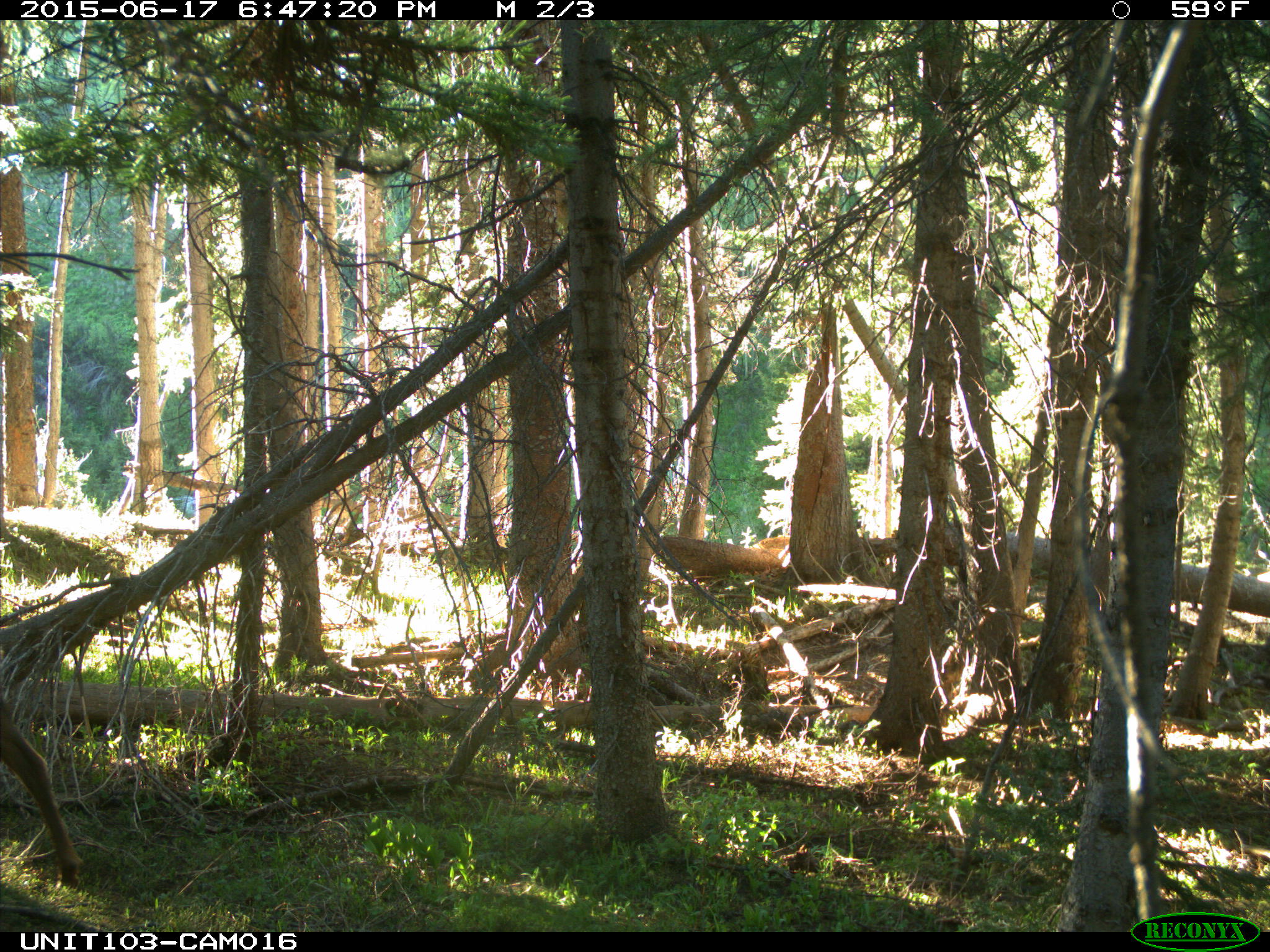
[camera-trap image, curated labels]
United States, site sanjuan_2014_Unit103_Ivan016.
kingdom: Animalia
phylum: Chordata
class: Mammalia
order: Artiodactyla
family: Cervidae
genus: Cervus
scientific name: Cervus elaphus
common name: red deer